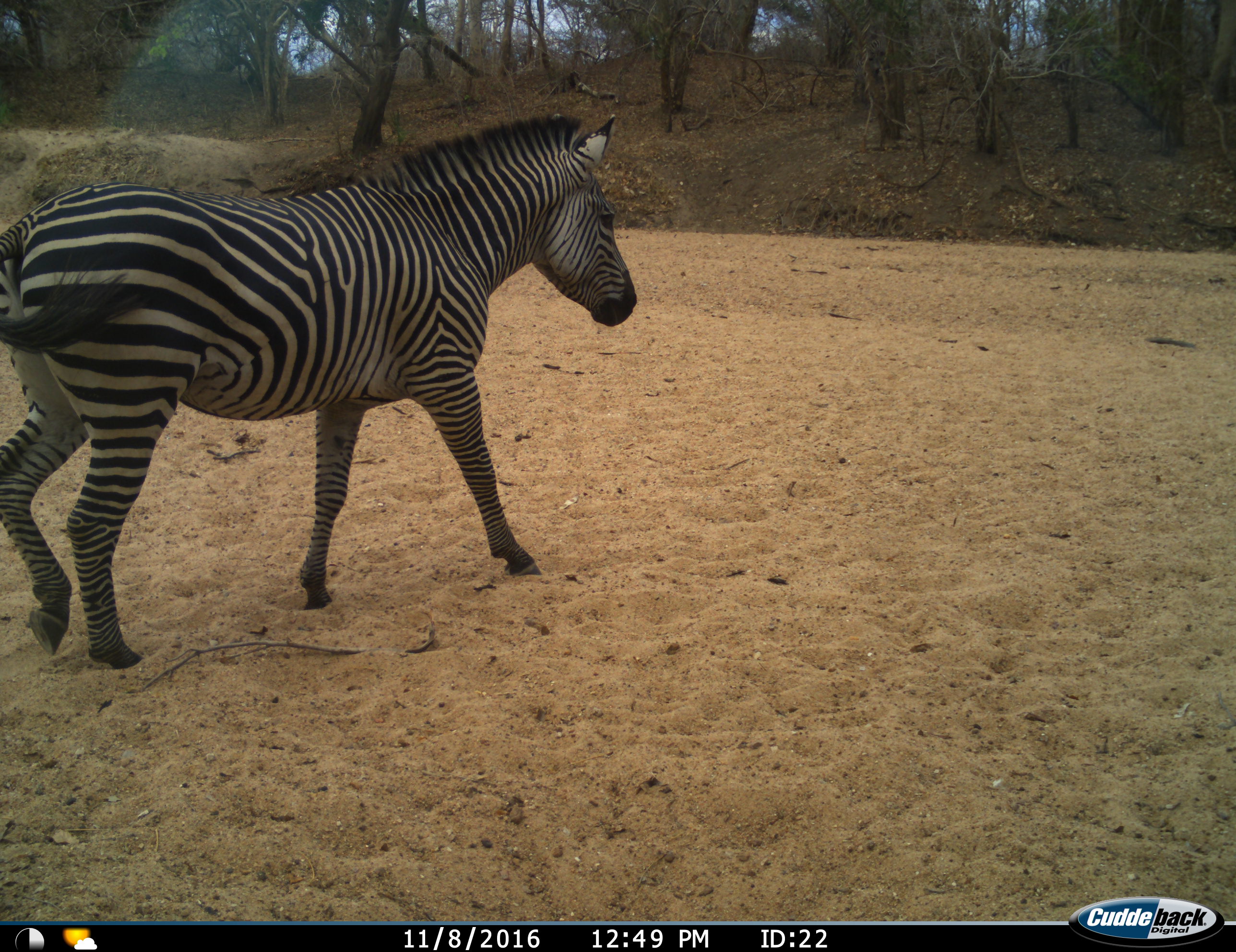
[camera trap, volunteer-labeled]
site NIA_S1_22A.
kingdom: Animalia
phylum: Chordata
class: Mammalia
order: Perissodactyla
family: Equidae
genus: Equus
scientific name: Equus quagga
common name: plains zebra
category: zebraplains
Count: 1.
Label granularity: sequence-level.